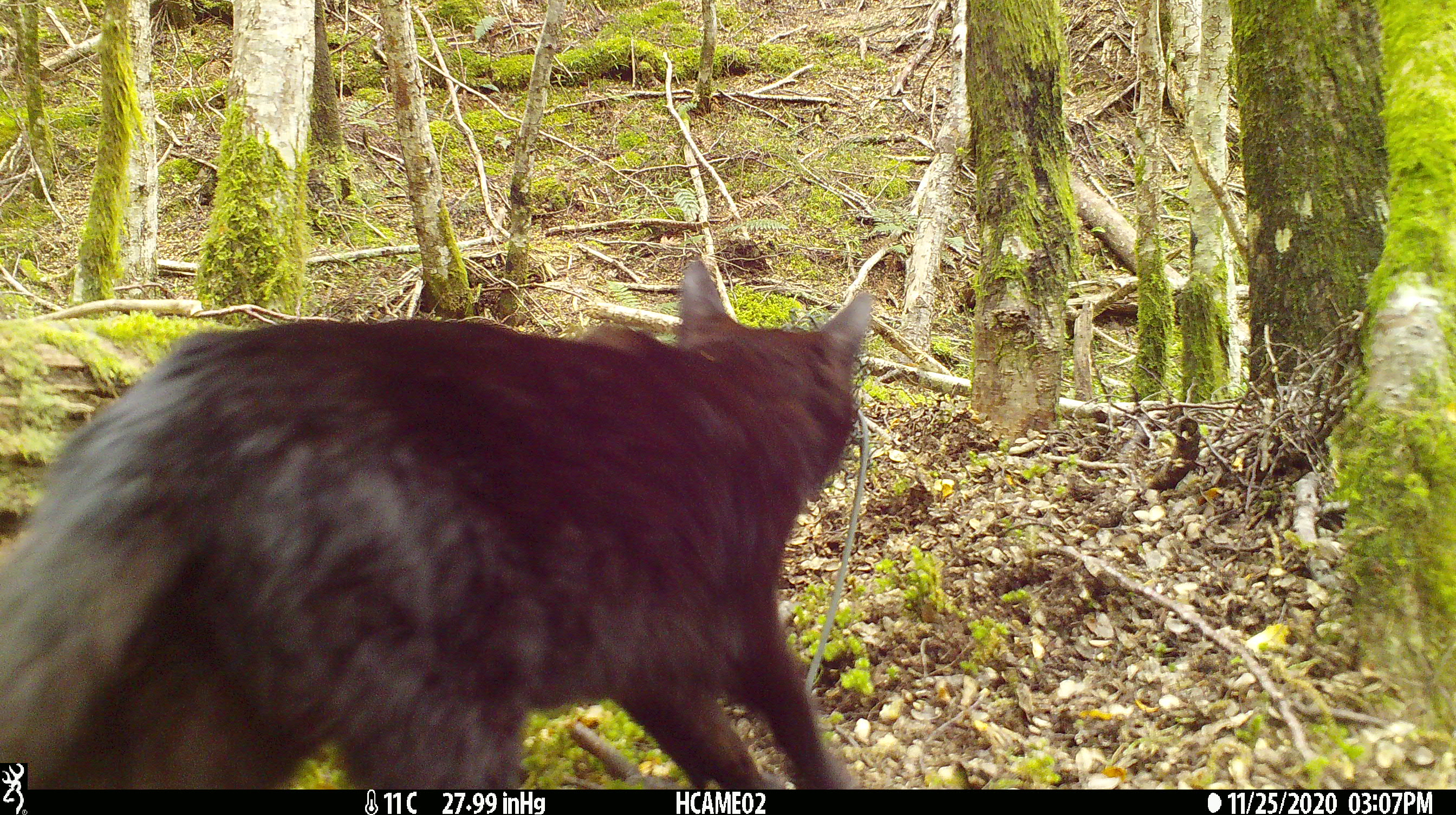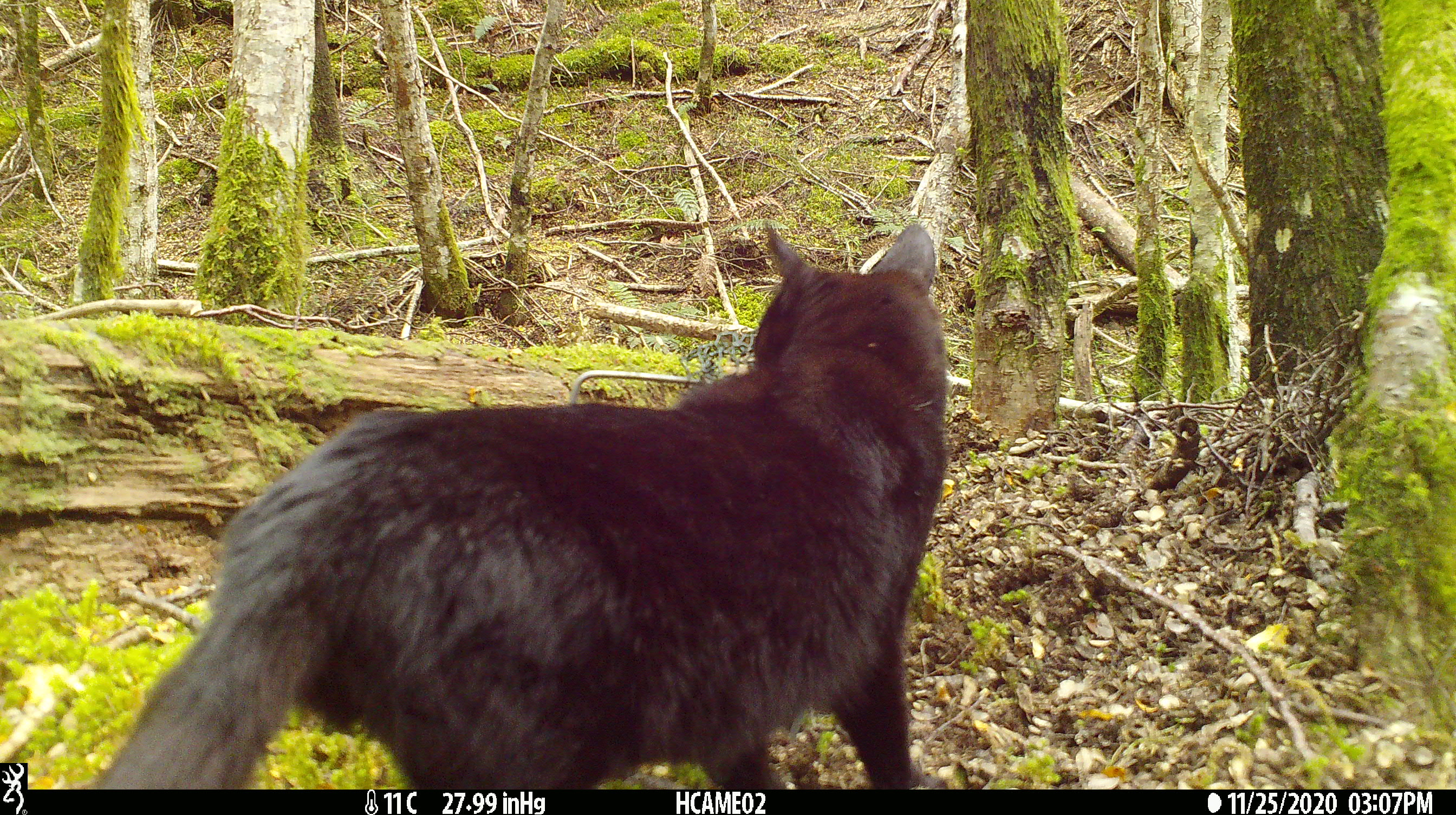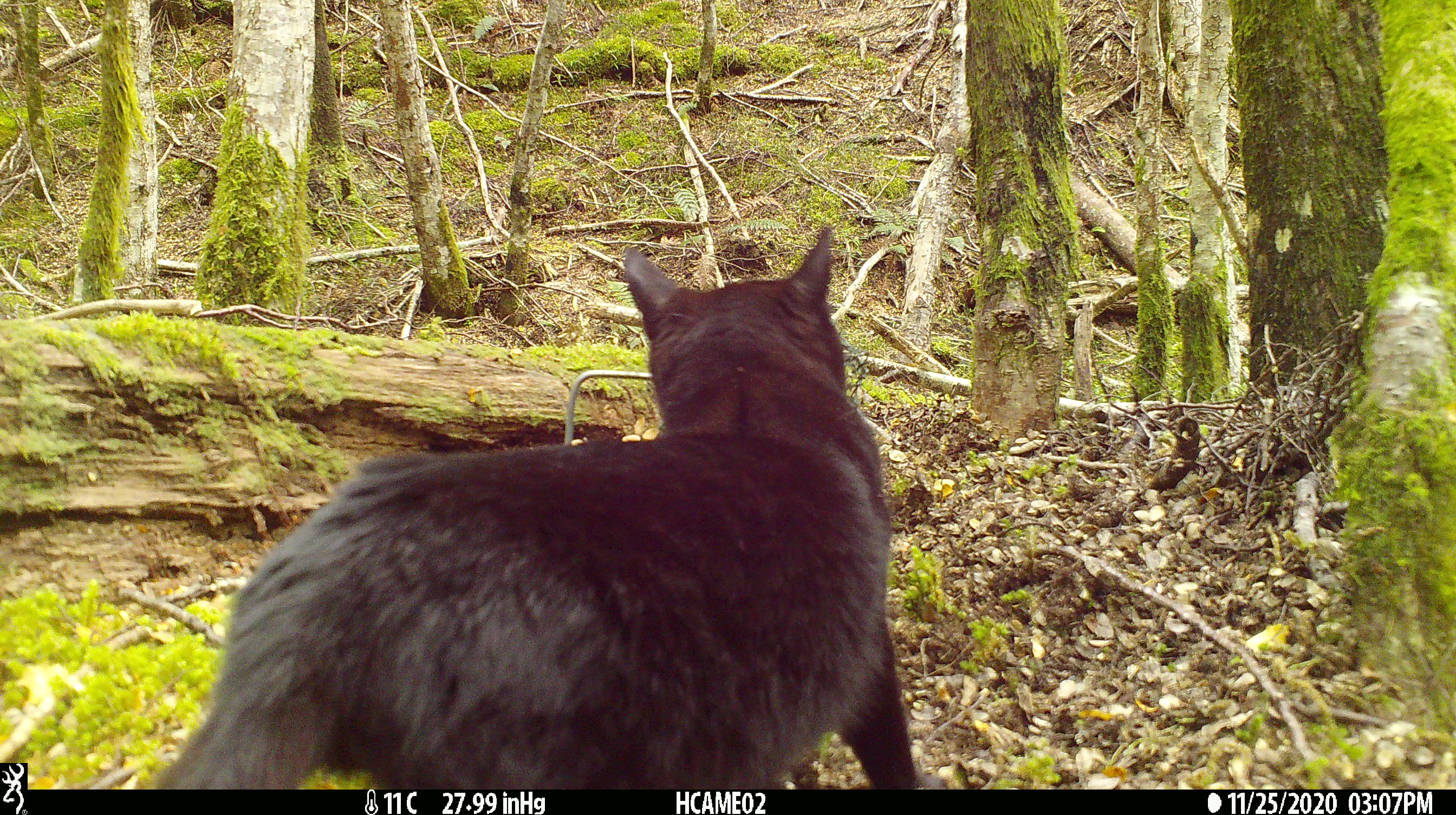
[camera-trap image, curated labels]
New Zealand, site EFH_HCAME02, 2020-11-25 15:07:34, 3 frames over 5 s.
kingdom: Animalia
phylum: Chordata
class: Mammalia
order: Carnivora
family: Felidae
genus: Felis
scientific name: Felis catus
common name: domestic cat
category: cat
Cat (domestic cat) (Felis catus).